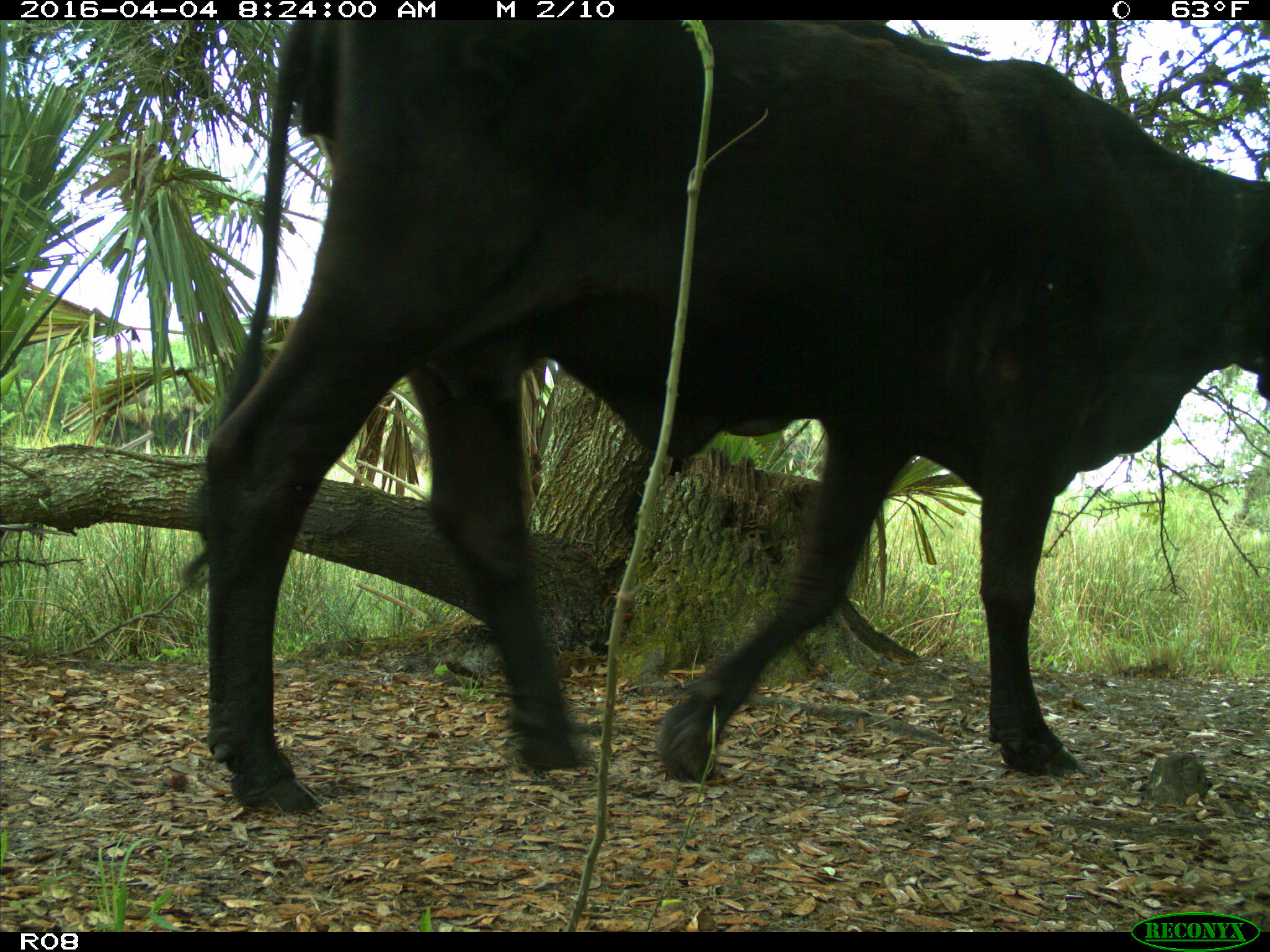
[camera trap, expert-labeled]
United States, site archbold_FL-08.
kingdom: Animalia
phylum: Chordata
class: Mammalia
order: Artiodactyla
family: Bovidae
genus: Bos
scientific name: Bos taurus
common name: domestic cow